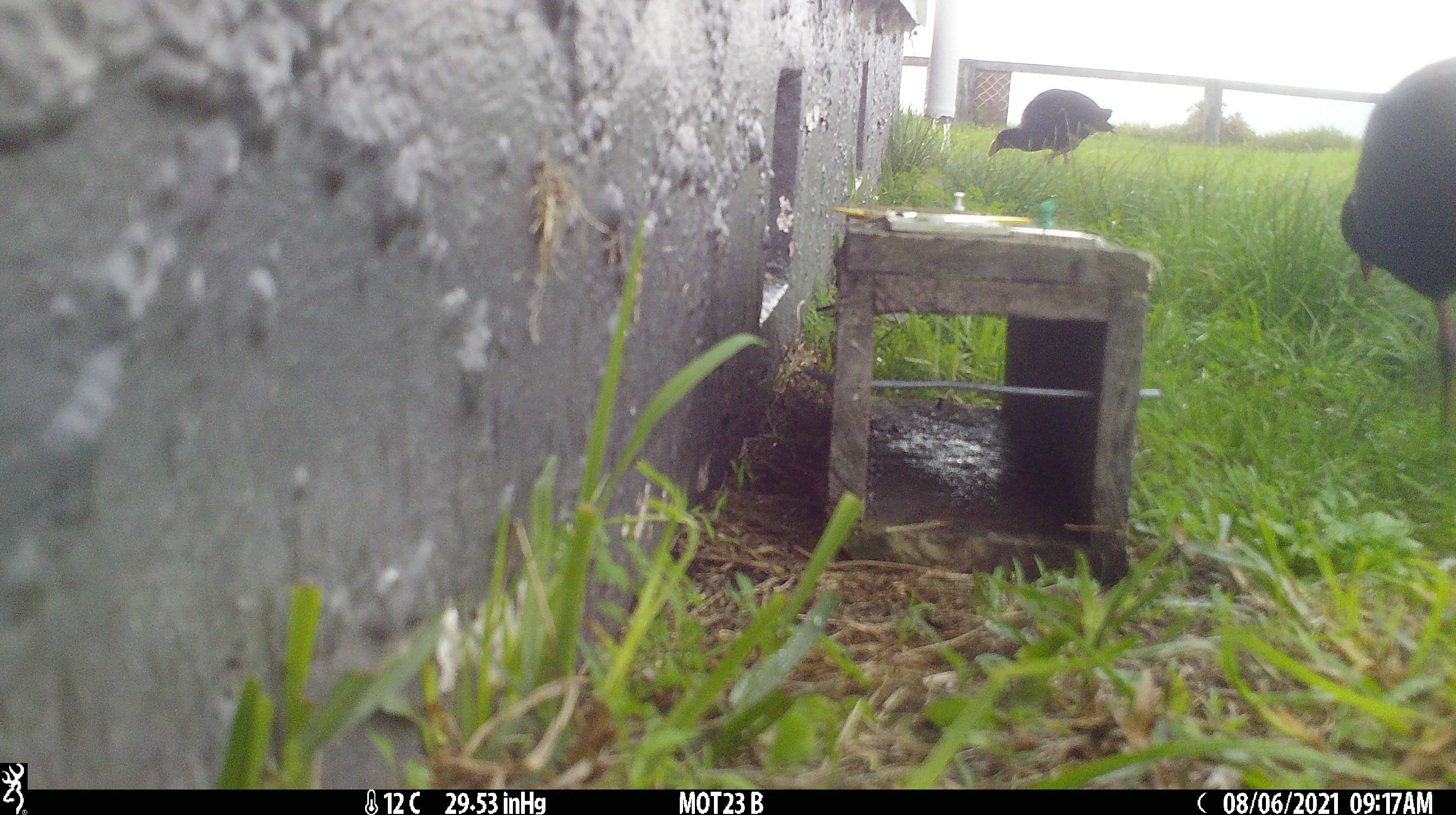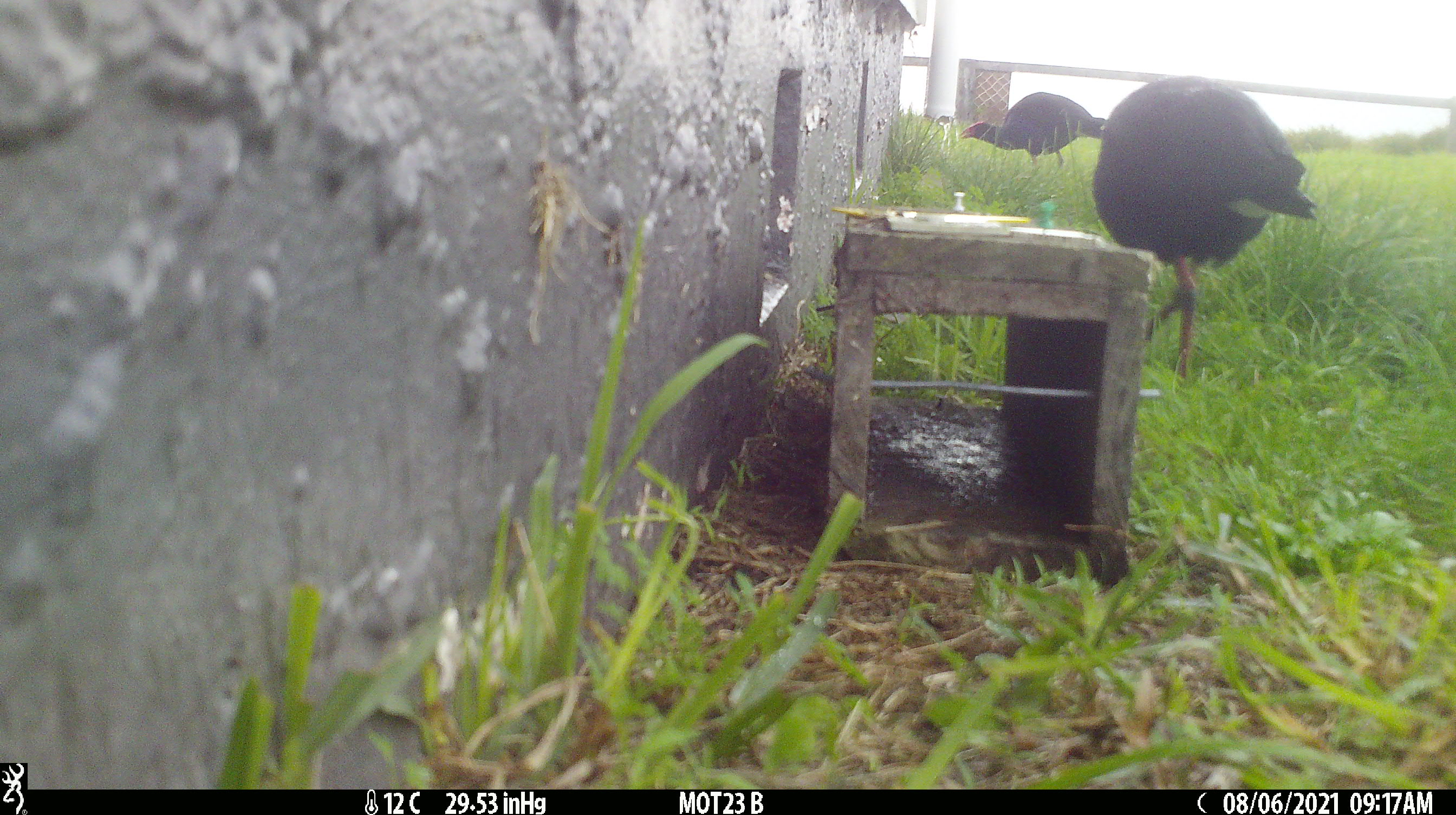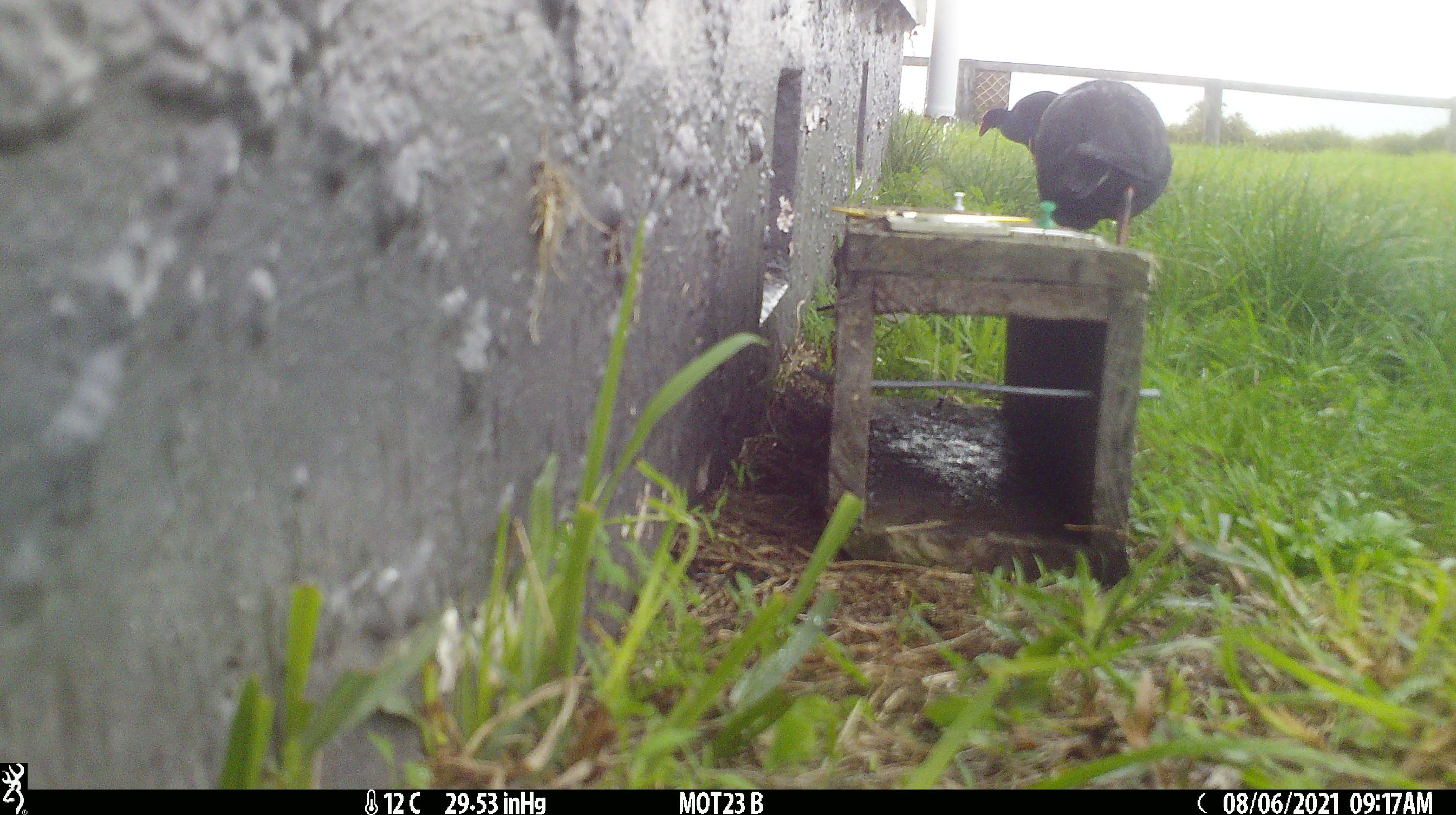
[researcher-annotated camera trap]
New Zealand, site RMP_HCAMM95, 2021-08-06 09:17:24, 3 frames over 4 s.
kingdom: Animalia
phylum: Chordata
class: Aves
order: Gruiformes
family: Rallidae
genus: Porphyrio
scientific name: Porphyrio melanotus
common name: australasian swamphen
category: pukeko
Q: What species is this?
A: Pukeko (australasian swamphen) (Porphyrio melanotus).